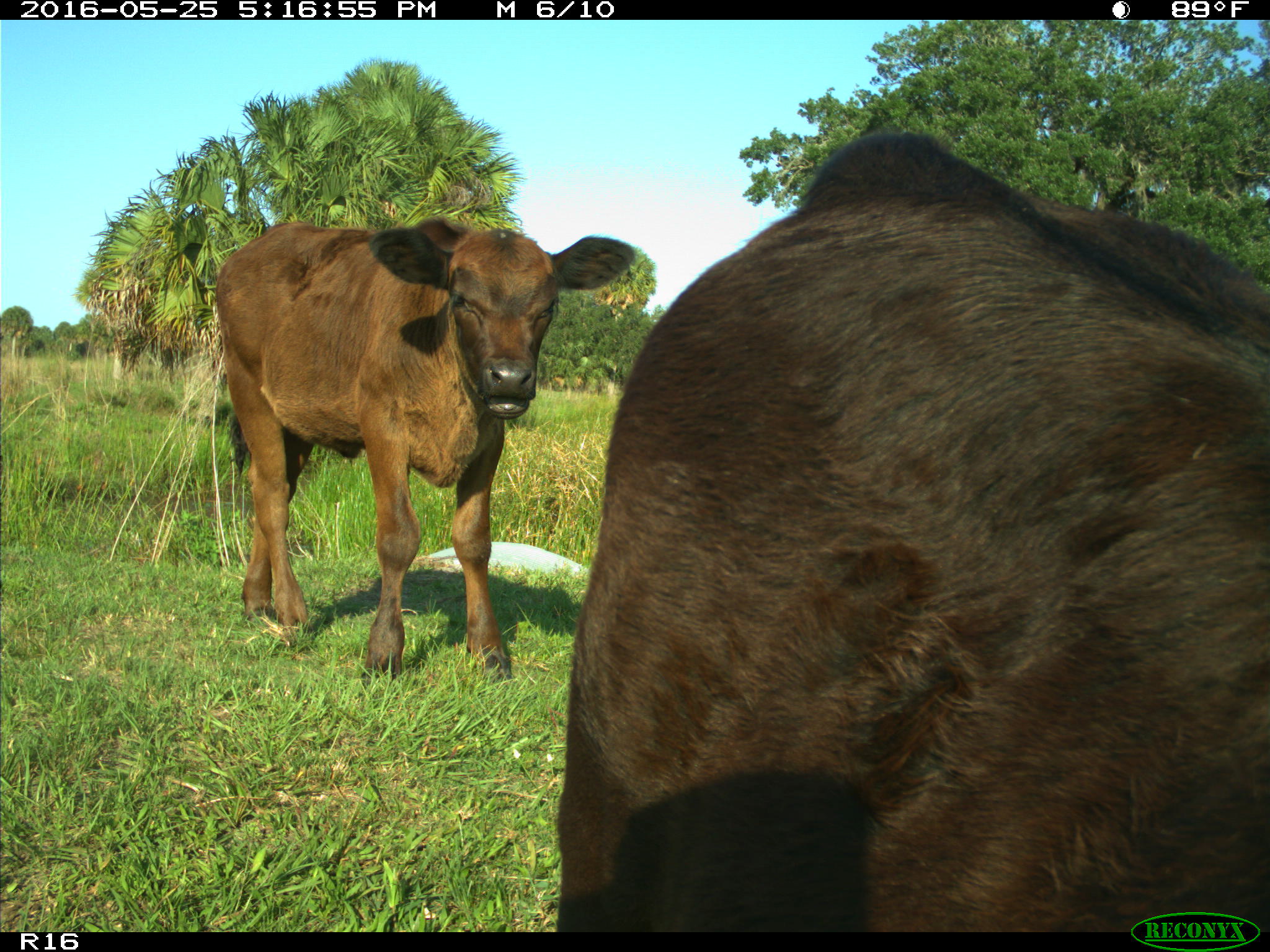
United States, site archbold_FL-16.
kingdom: Animalia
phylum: Chordata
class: Mammalia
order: Artiodactyla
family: Bovidae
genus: Bos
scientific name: Bos taurus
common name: domestic cow